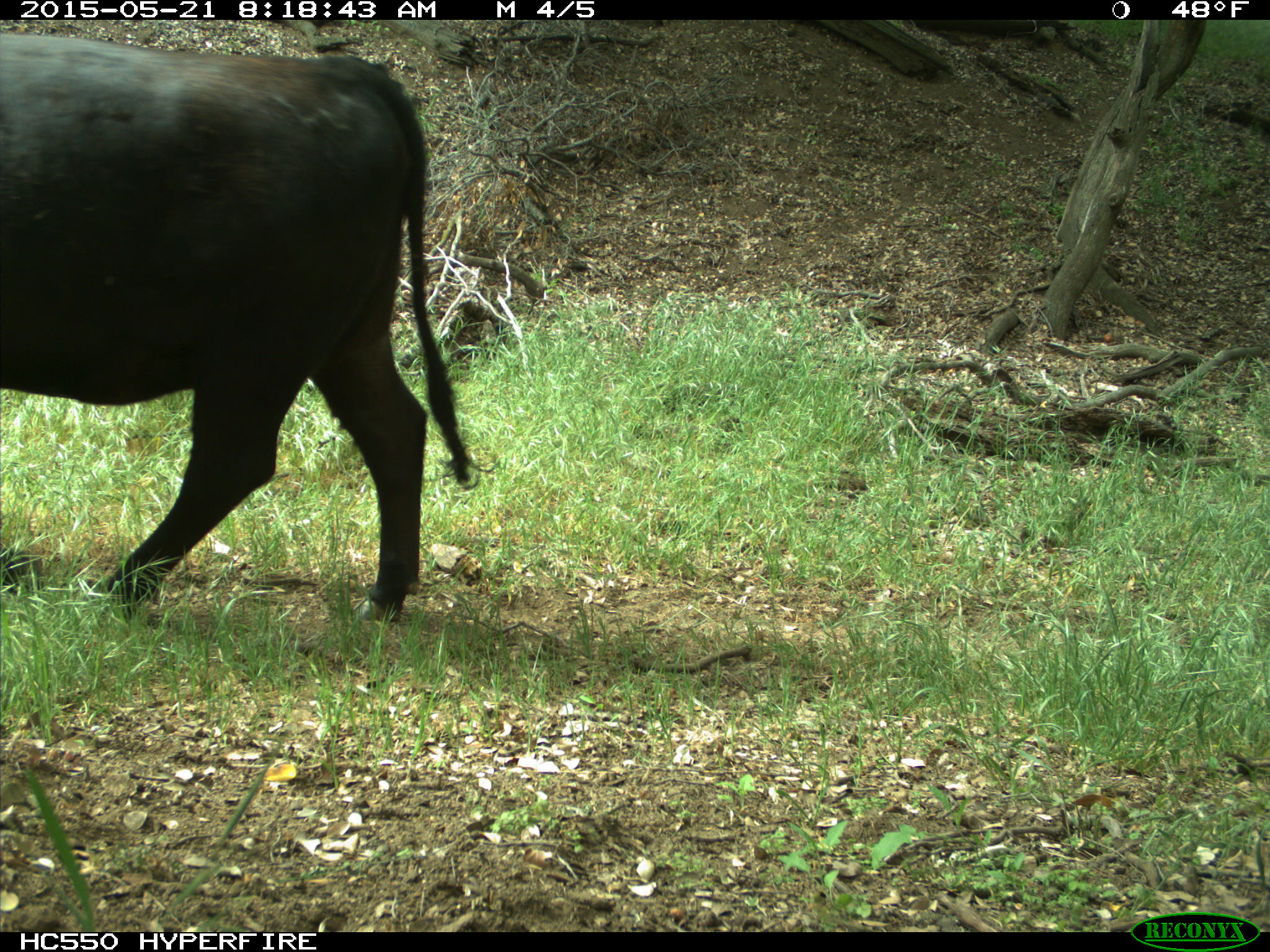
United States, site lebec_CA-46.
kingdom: Animalia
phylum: Chordata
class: Mammalia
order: Artiodactyla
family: Bovidae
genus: Bos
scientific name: Bos taurus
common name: domestic cow